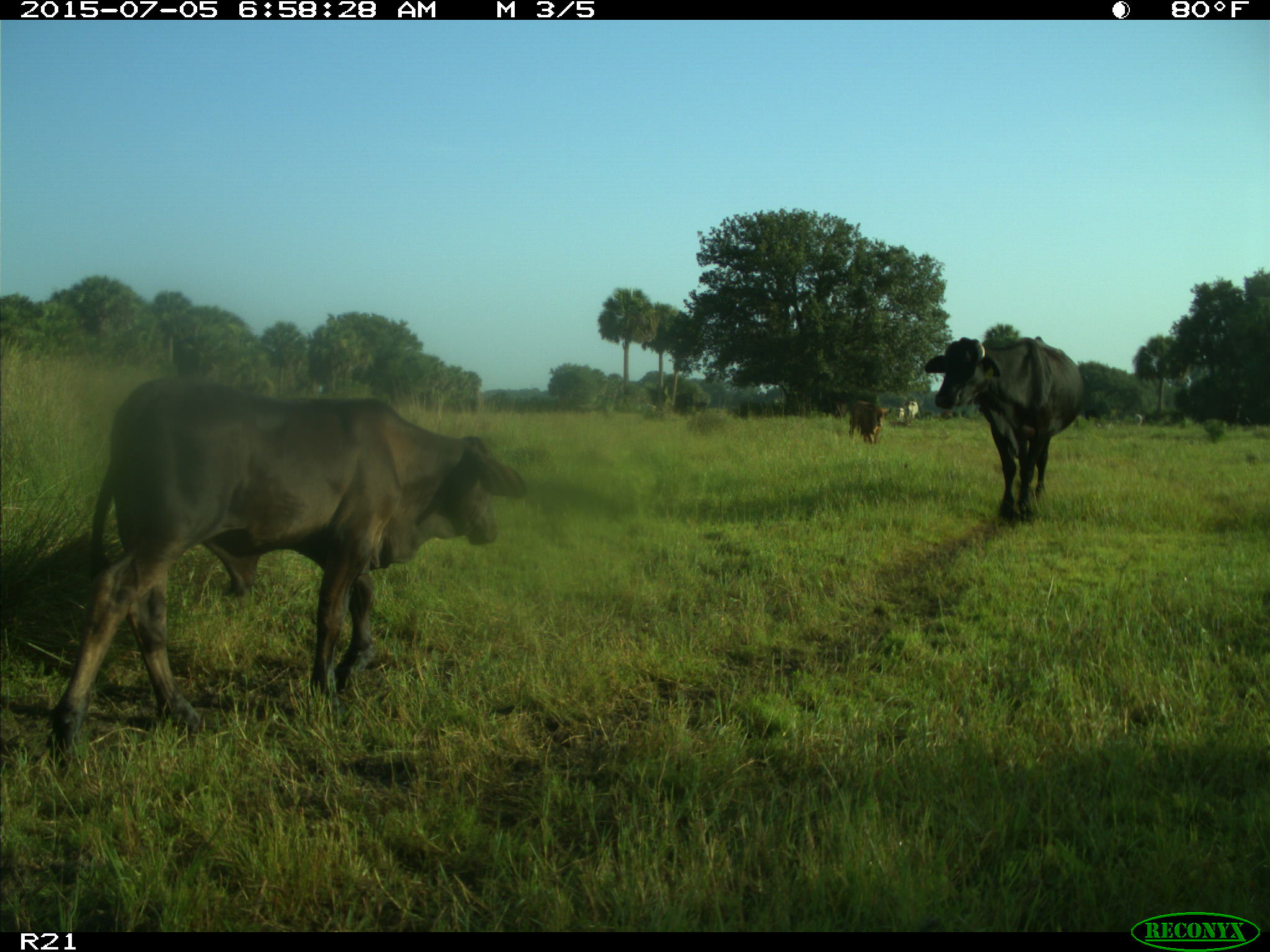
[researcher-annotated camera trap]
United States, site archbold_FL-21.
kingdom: Animalia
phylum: Chordata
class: Mammalia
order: Artiodactyla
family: Bovidae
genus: Bos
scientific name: Bos taurus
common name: domestic cow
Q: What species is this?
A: Bos taurus (domestic cow).